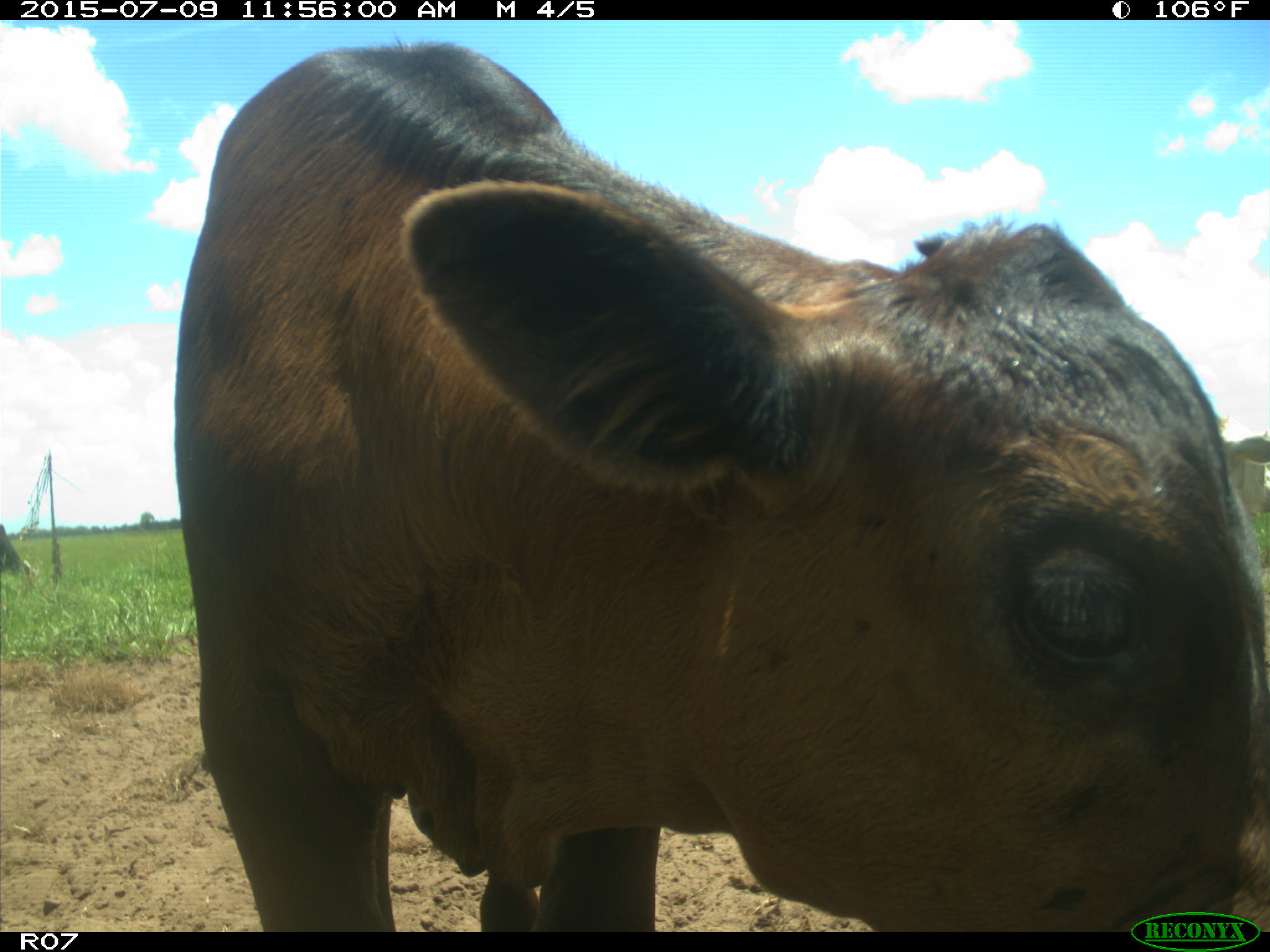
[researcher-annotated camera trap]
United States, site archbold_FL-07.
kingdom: Animalia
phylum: Chordata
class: Mammalia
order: Artiodactyla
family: Bovidae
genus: Bos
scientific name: Bos taurus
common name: domestic cow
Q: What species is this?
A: Bos taurus (domestic cow).